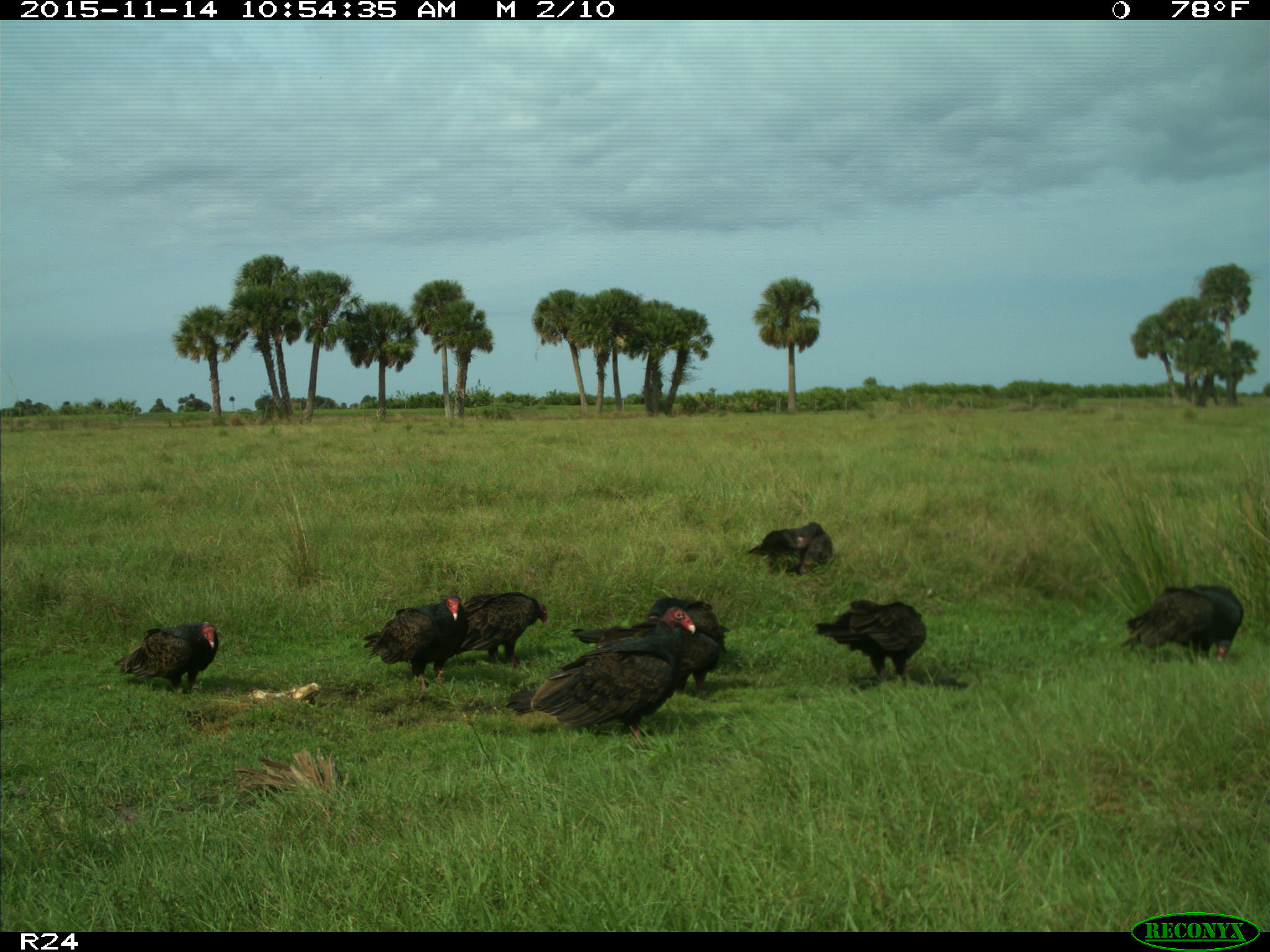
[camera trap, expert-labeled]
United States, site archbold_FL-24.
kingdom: Animalia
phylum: Chordata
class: Aves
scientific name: Aves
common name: birds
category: unidentified bird